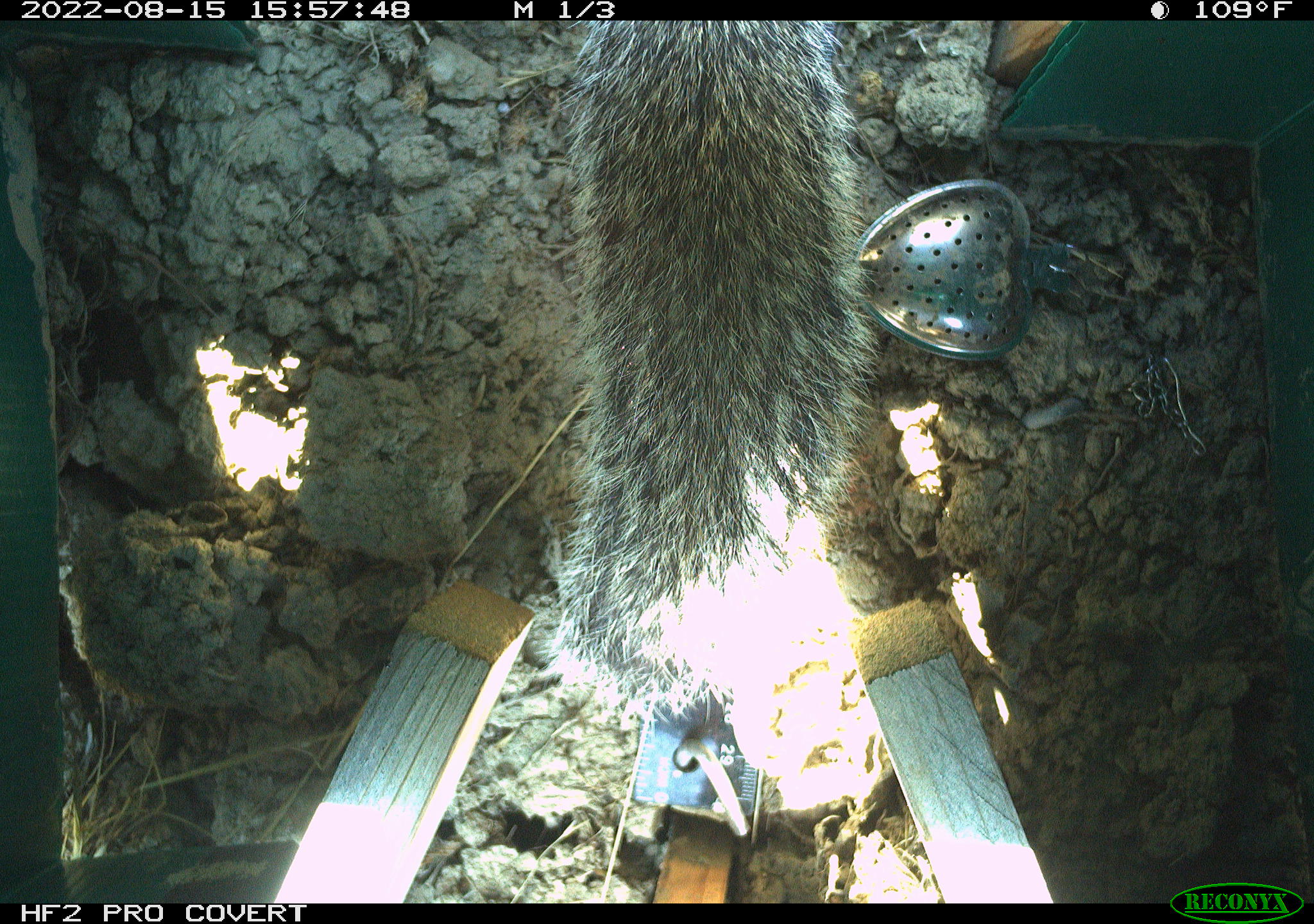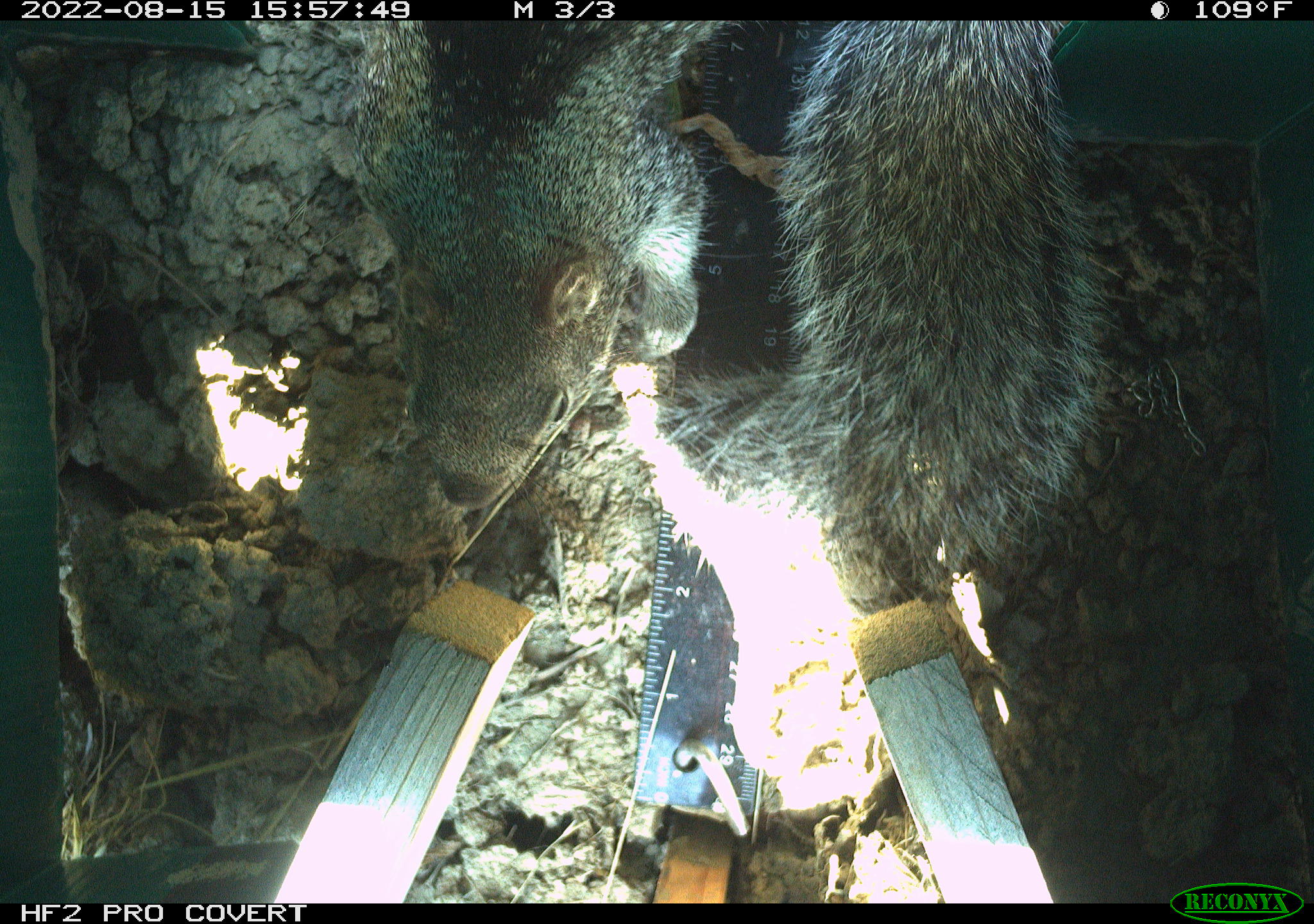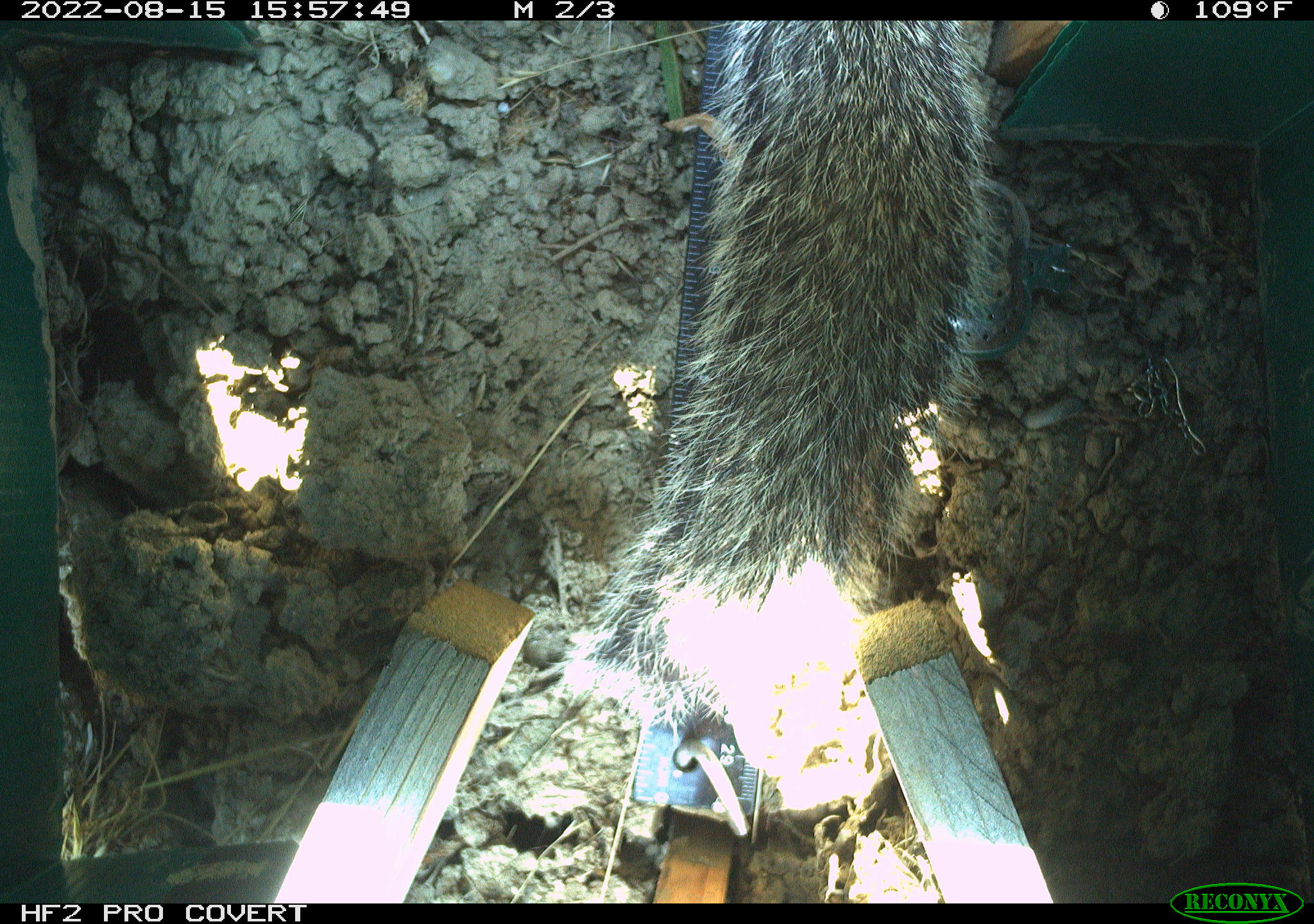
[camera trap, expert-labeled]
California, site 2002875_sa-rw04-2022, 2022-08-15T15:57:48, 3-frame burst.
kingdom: Animalia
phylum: Chordata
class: Mammalia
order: Rodentia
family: Sciuridae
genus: Otospermophilus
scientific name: Otospermophilus beecheyi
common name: california ground squirrel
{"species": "california ground squirrel (Otospermophilus beecheyi)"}